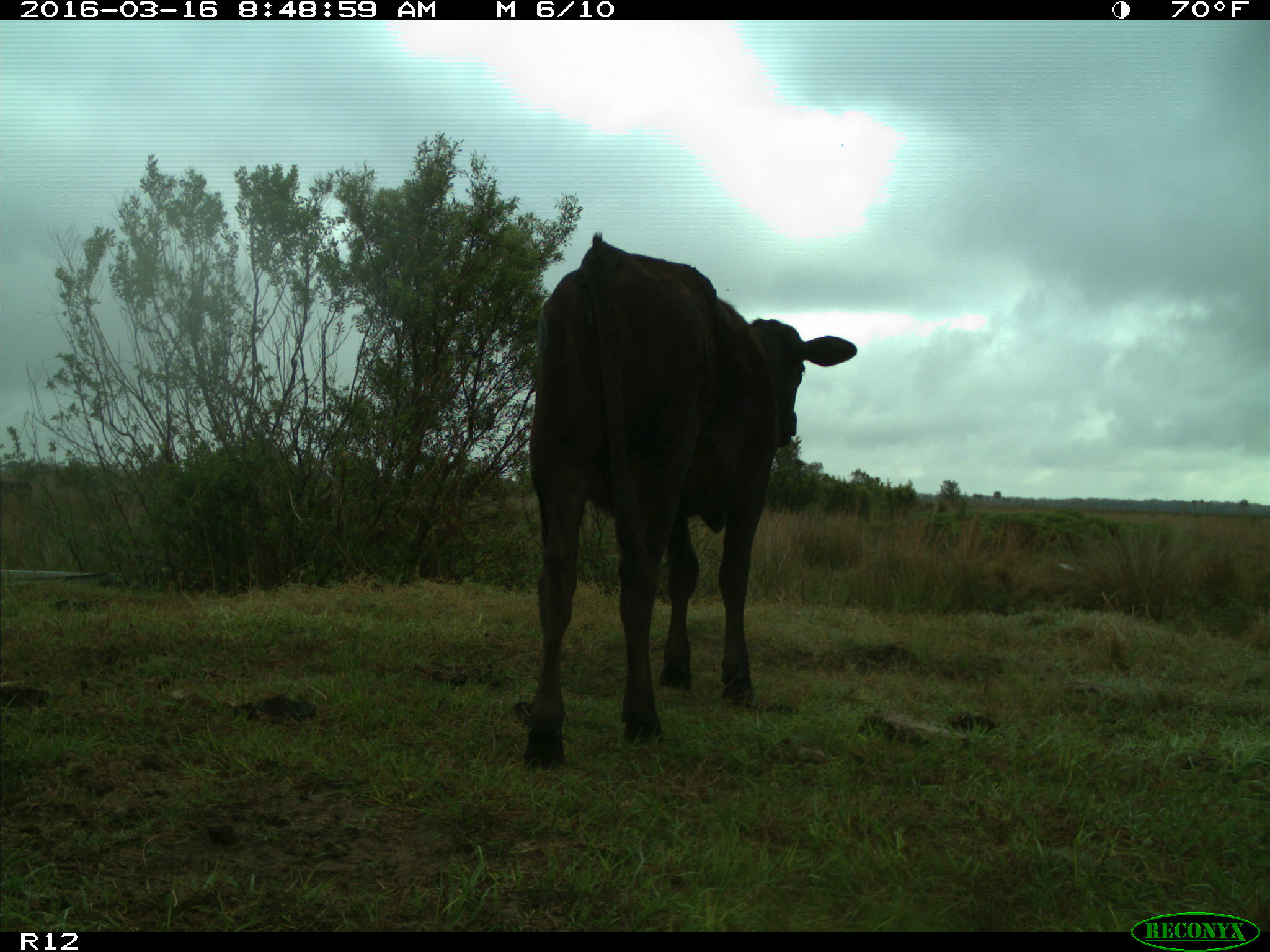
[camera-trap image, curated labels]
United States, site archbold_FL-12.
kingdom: Animalia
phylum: Chordata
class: Mammalia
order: Artiodactyla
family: Bovidae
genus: Bos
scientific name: Bos taurus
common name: domestic cow